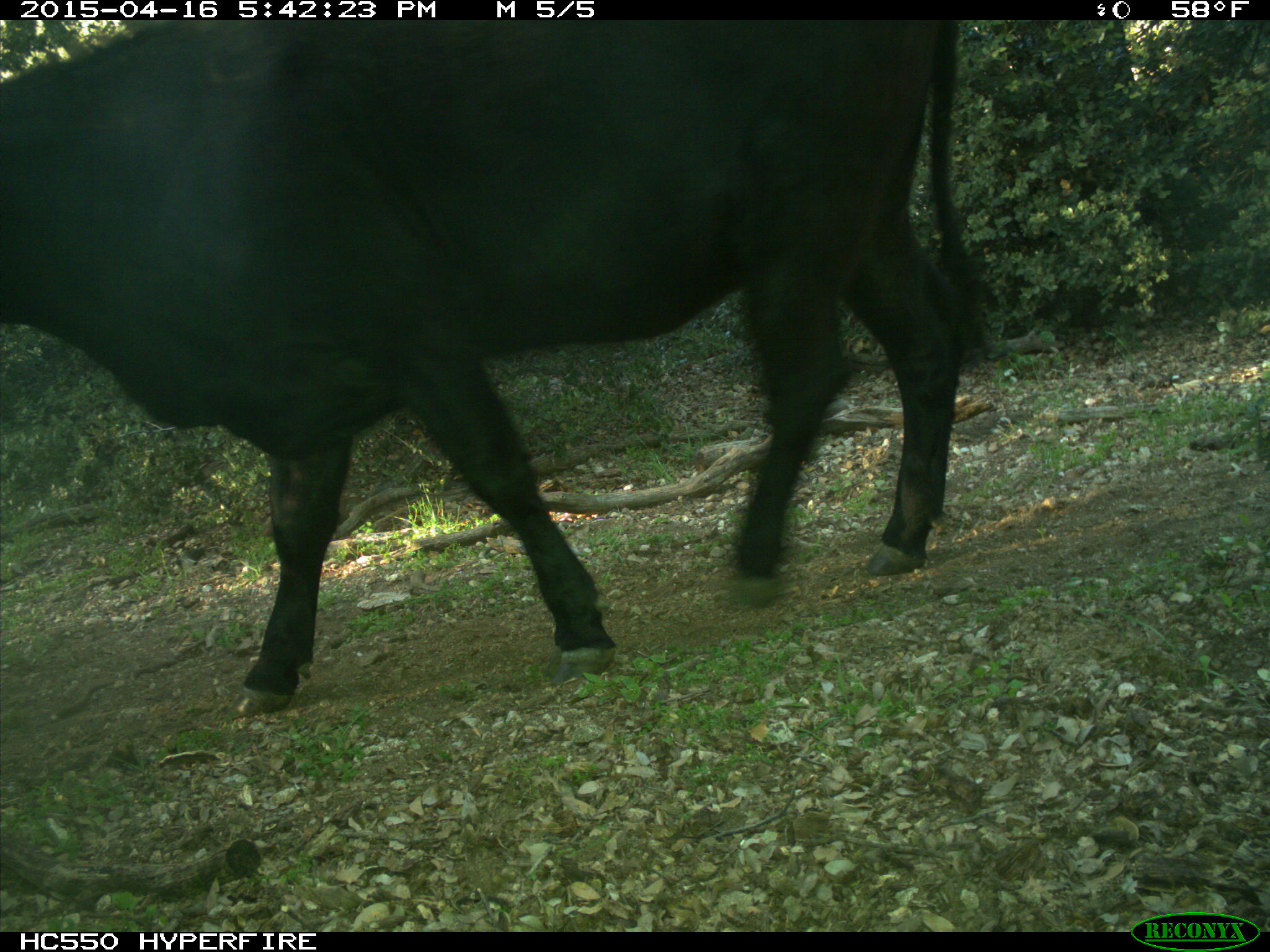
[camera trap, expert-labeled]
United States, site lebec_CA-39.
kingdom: Animalia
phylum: Chordata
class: Mammalia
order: Artiodactyla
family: Bovidae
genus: Bos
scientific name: Bos taurus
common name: domestic cow